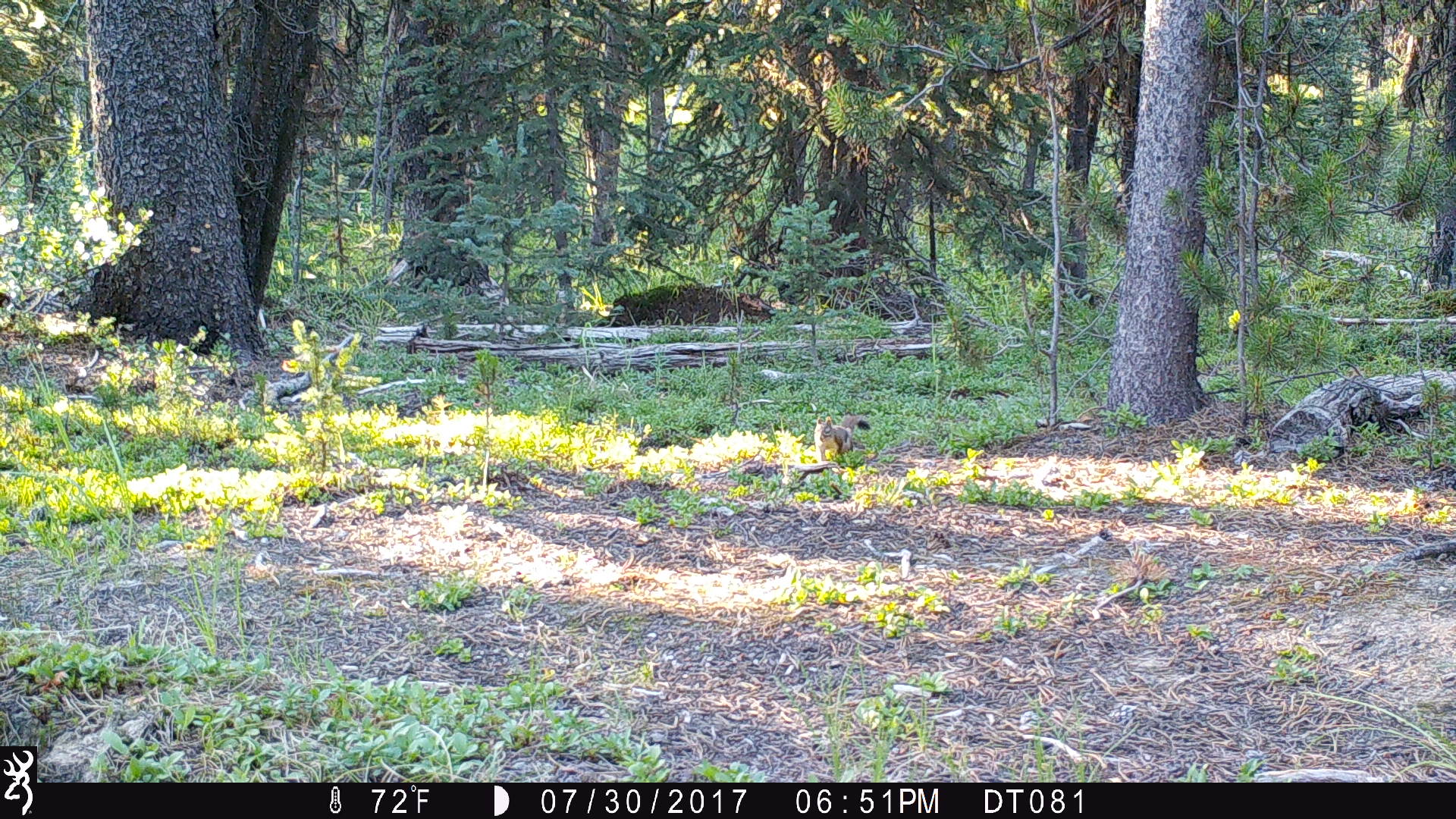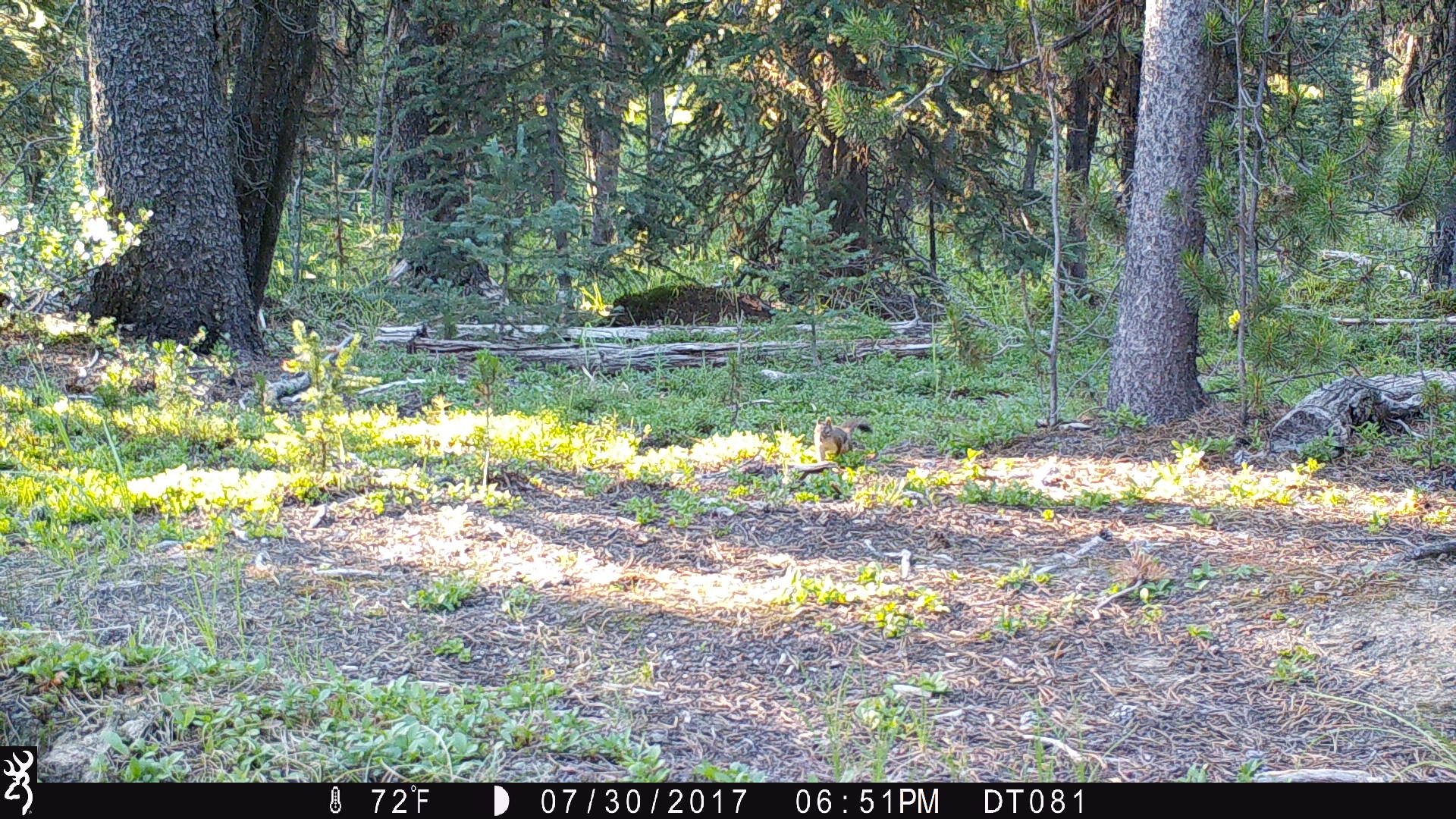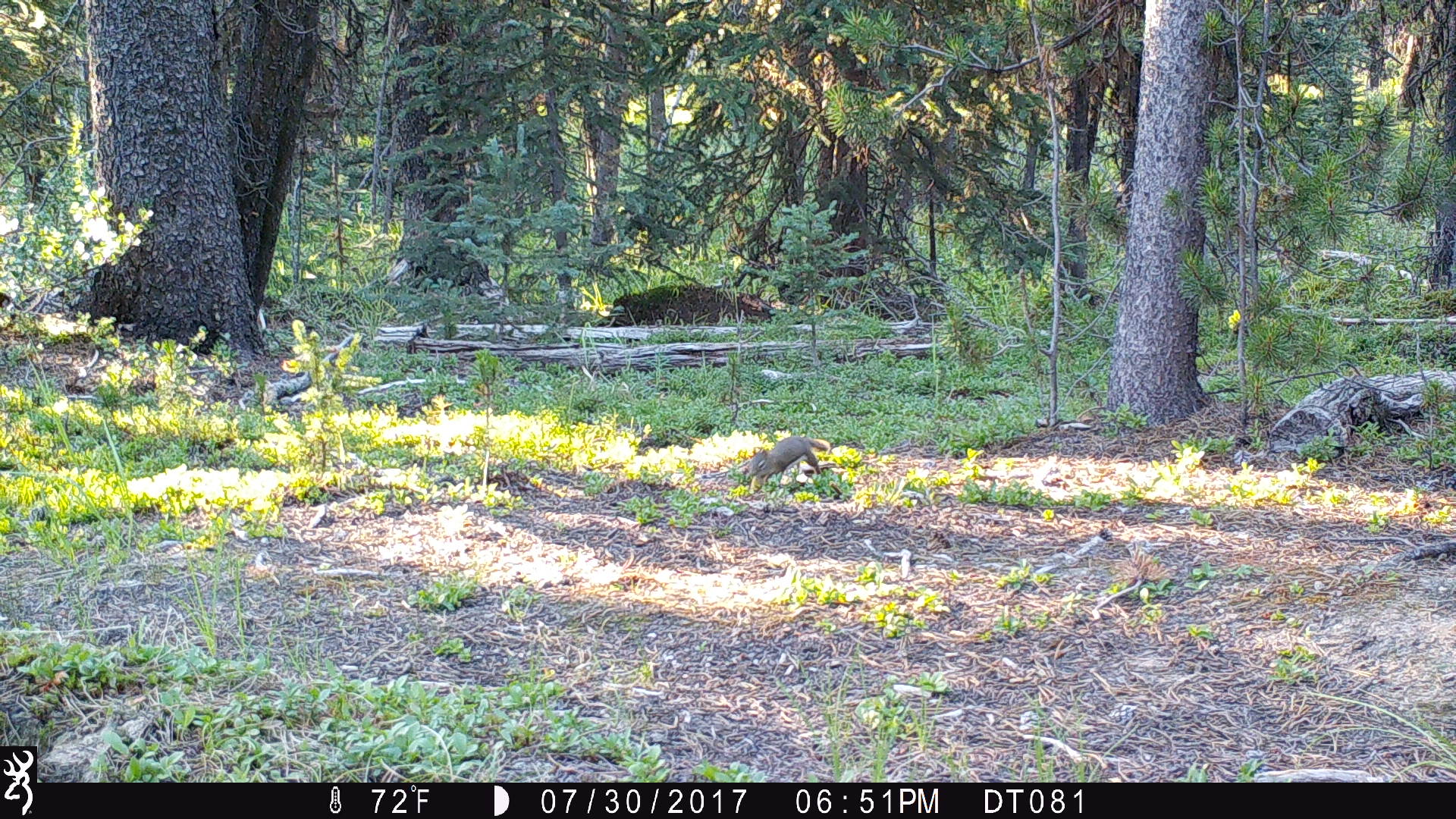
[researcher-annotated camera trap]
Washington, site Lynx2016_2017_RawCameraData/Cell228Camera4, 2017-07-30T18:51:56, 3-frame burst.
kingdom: Animalia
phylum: Chordata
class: Mammalia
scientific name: Mammalia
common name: small mammal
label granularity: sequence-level